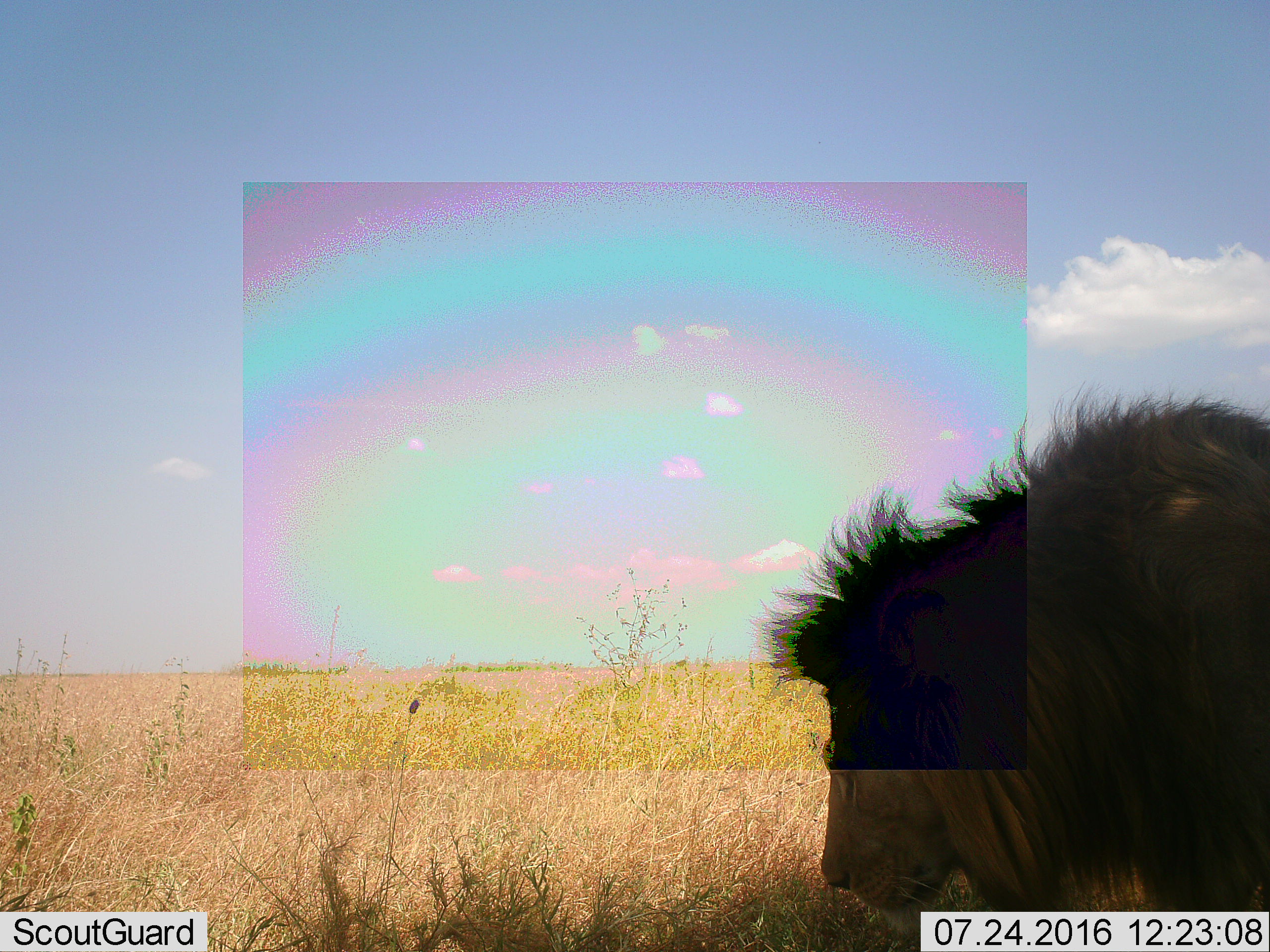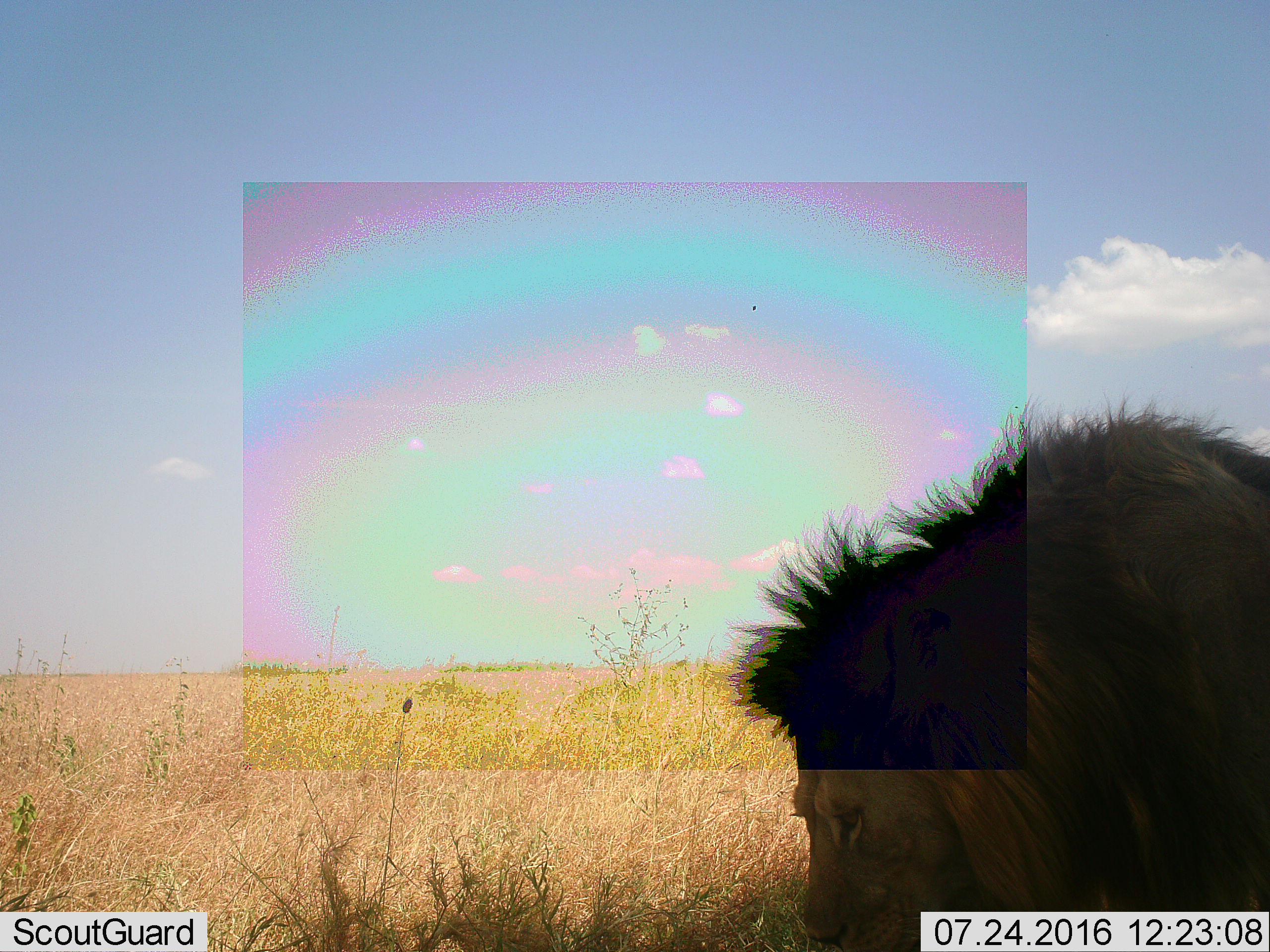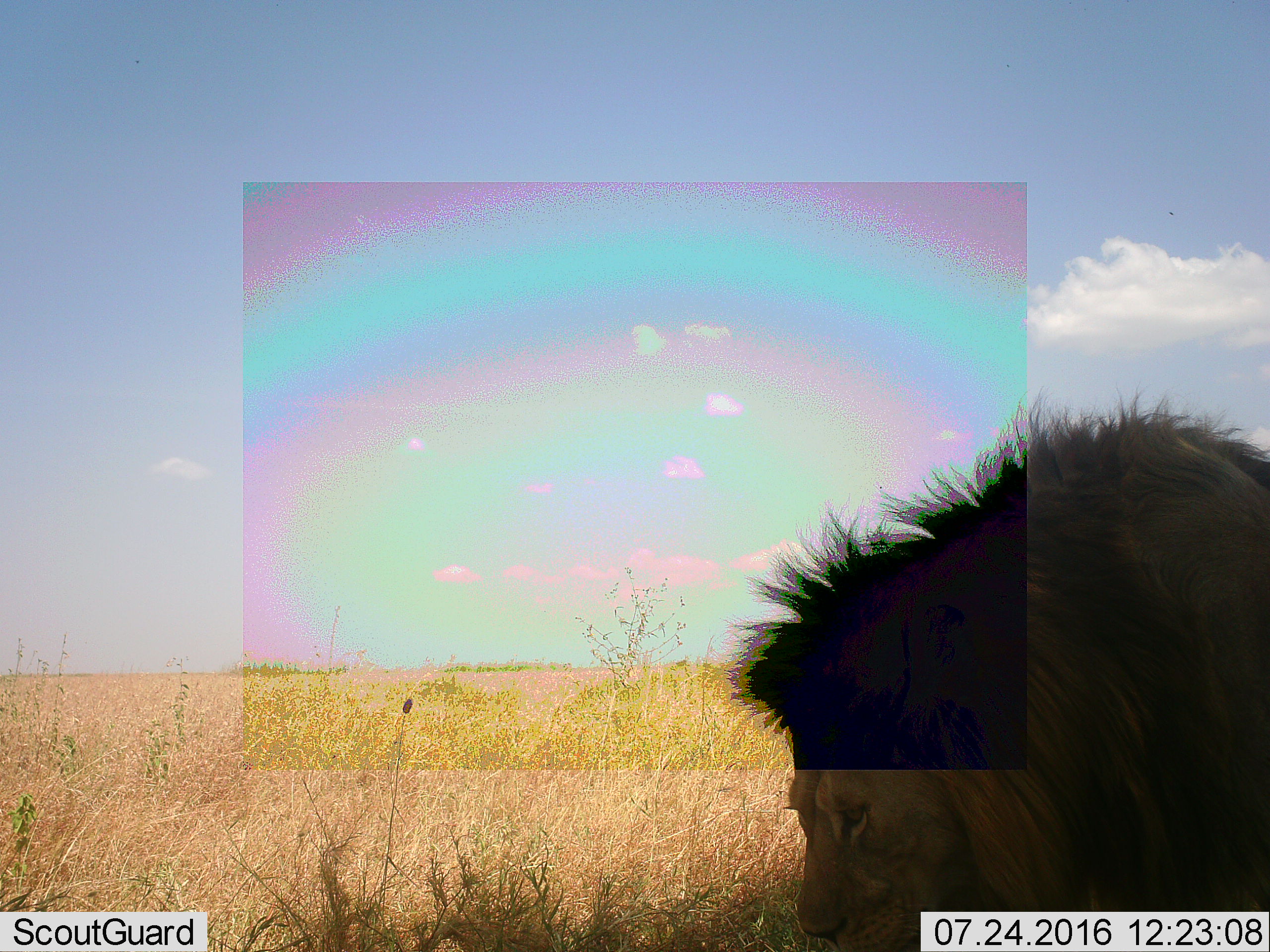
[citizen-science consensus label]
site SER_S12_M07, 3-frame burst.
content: unidentified animal